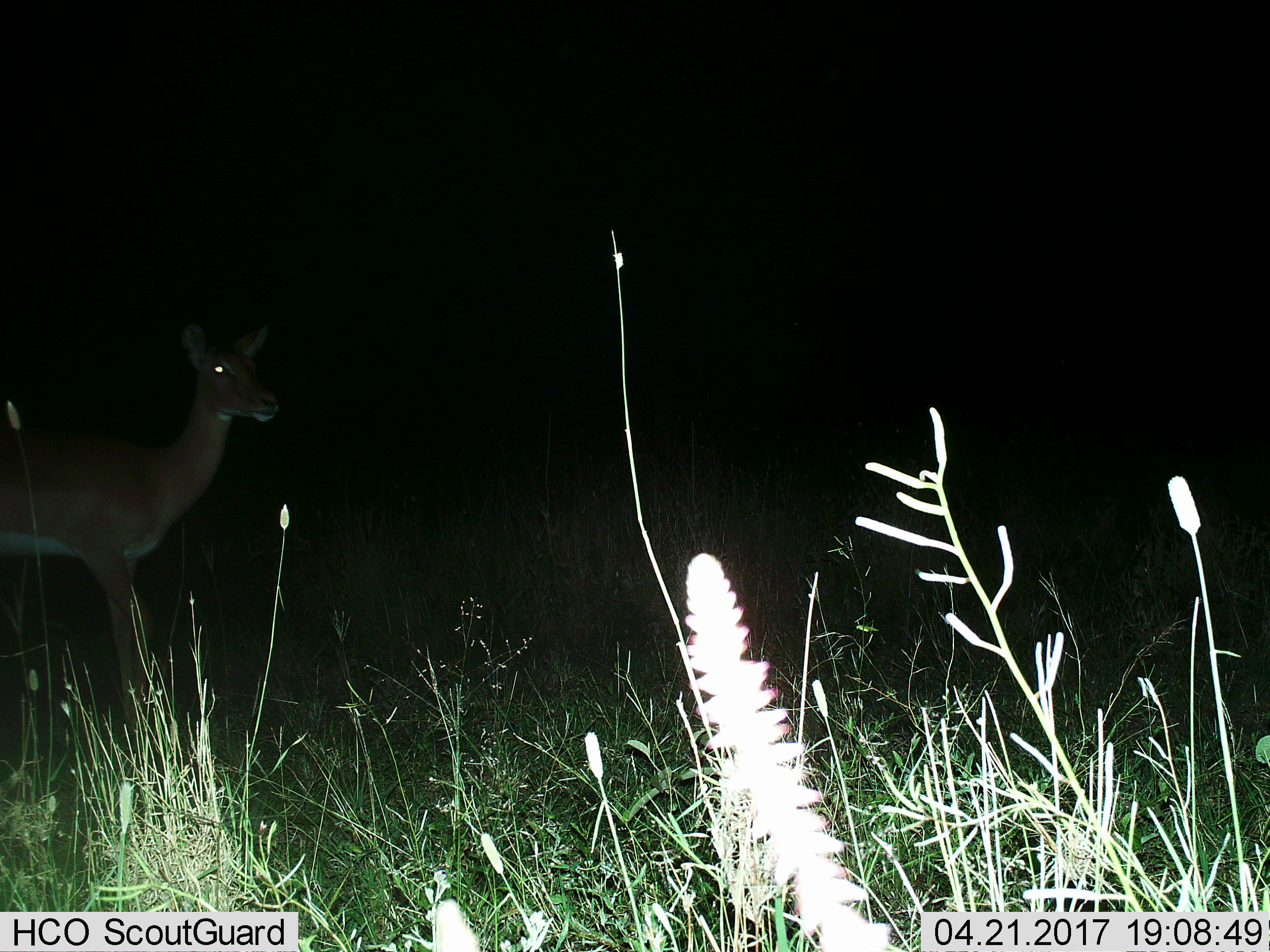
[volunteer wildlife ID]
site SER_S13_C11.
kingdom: Animalia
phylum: Chordata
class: Mammalia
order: Artiodactyla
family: Bovidae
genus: Aepyceros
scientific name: Aepyceros melampus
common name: impala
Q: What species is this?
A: Impala (Aepyceros melampus).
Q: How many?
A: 1.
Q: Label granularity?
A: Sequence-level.